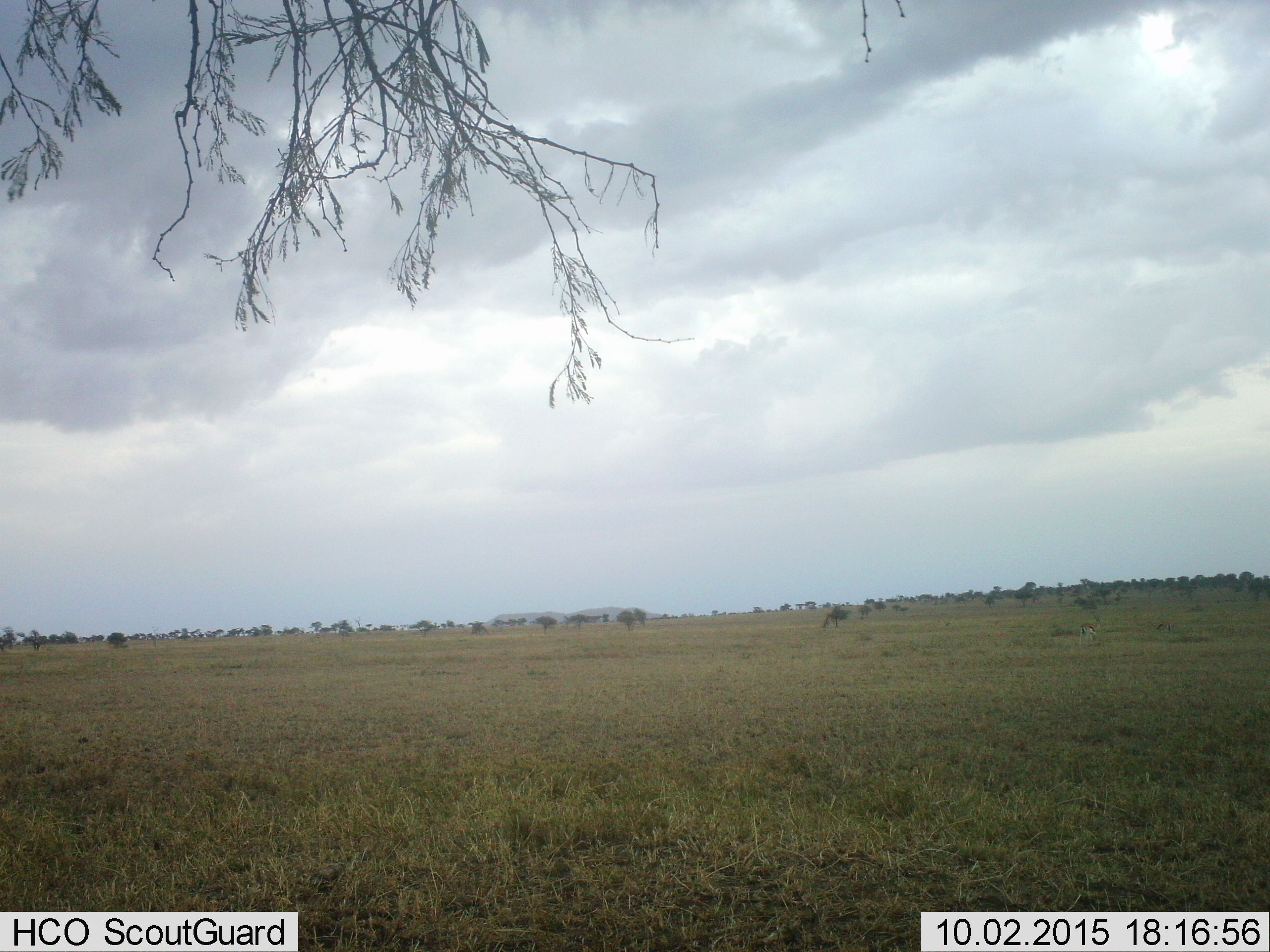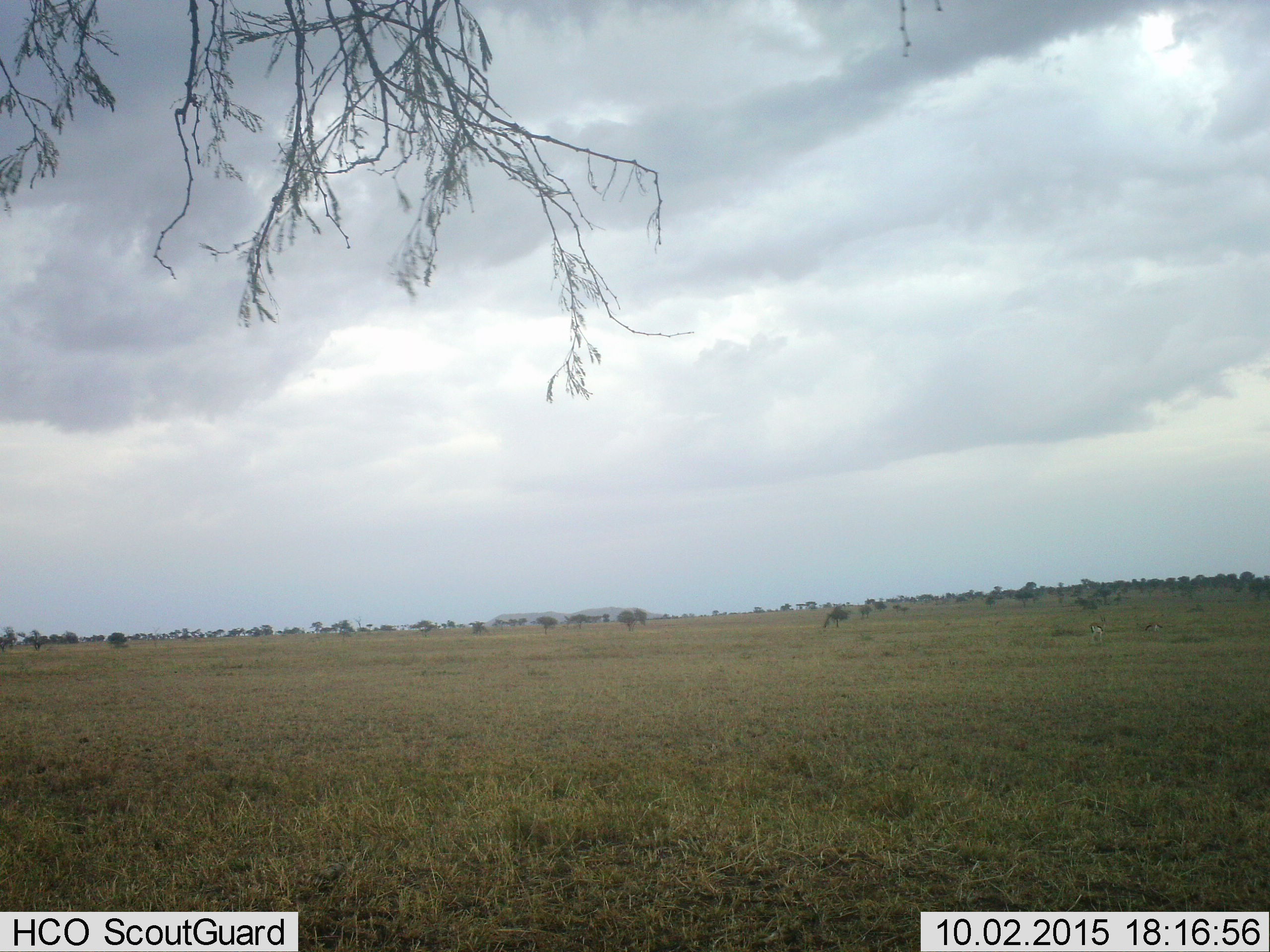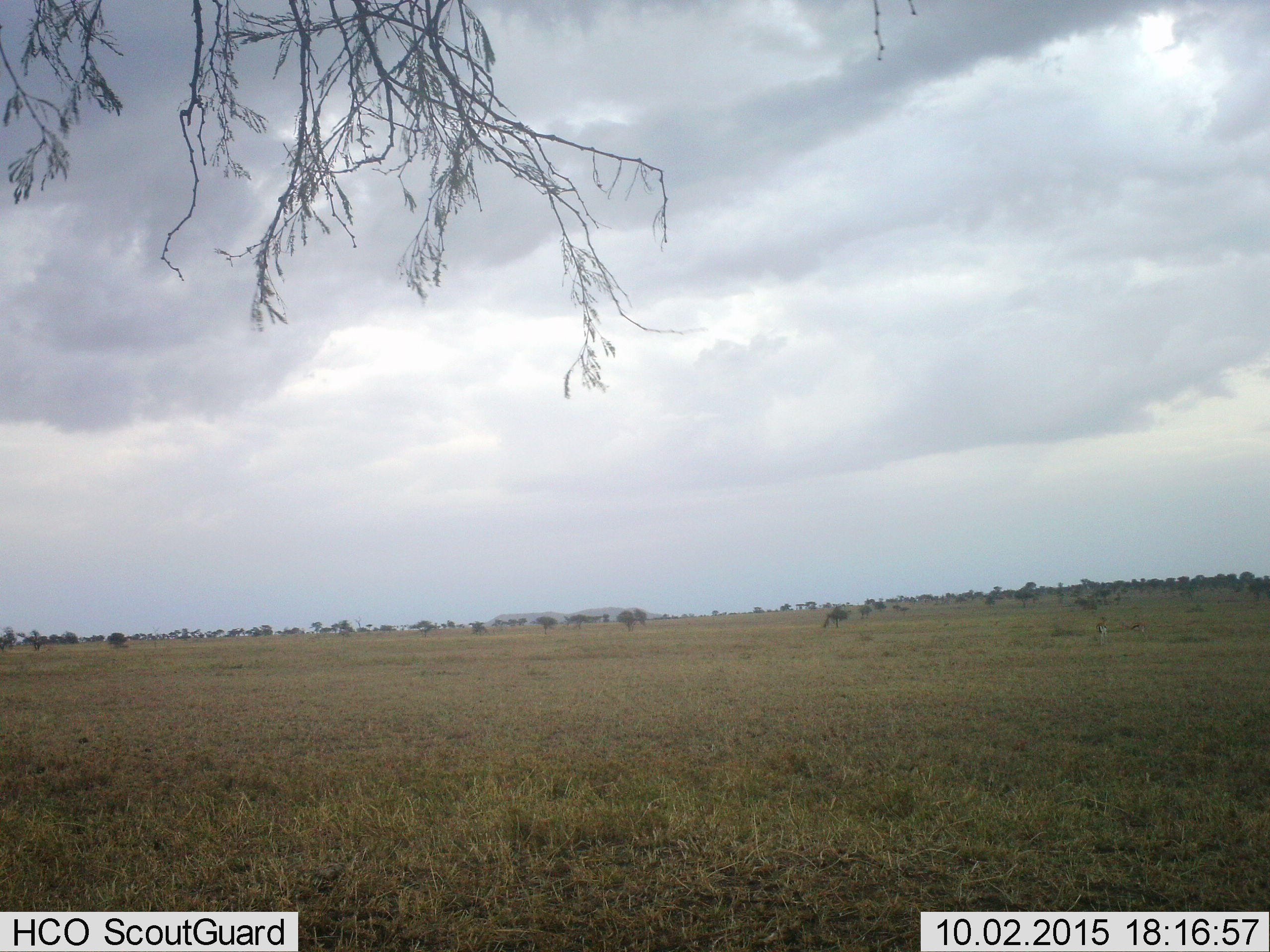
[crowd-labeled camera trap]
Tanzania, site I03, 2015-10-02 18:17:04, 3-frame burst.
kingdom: Animalia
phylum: Chordata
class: Mammalia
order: Artiodactyla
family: Bovidae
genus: Eudorcas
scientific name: Eudorcas thomsonii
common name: thomson's gazelle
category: gazellethomsons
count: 2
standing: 29%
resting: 14%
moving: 43%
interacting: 0%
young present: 0%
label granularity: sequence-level